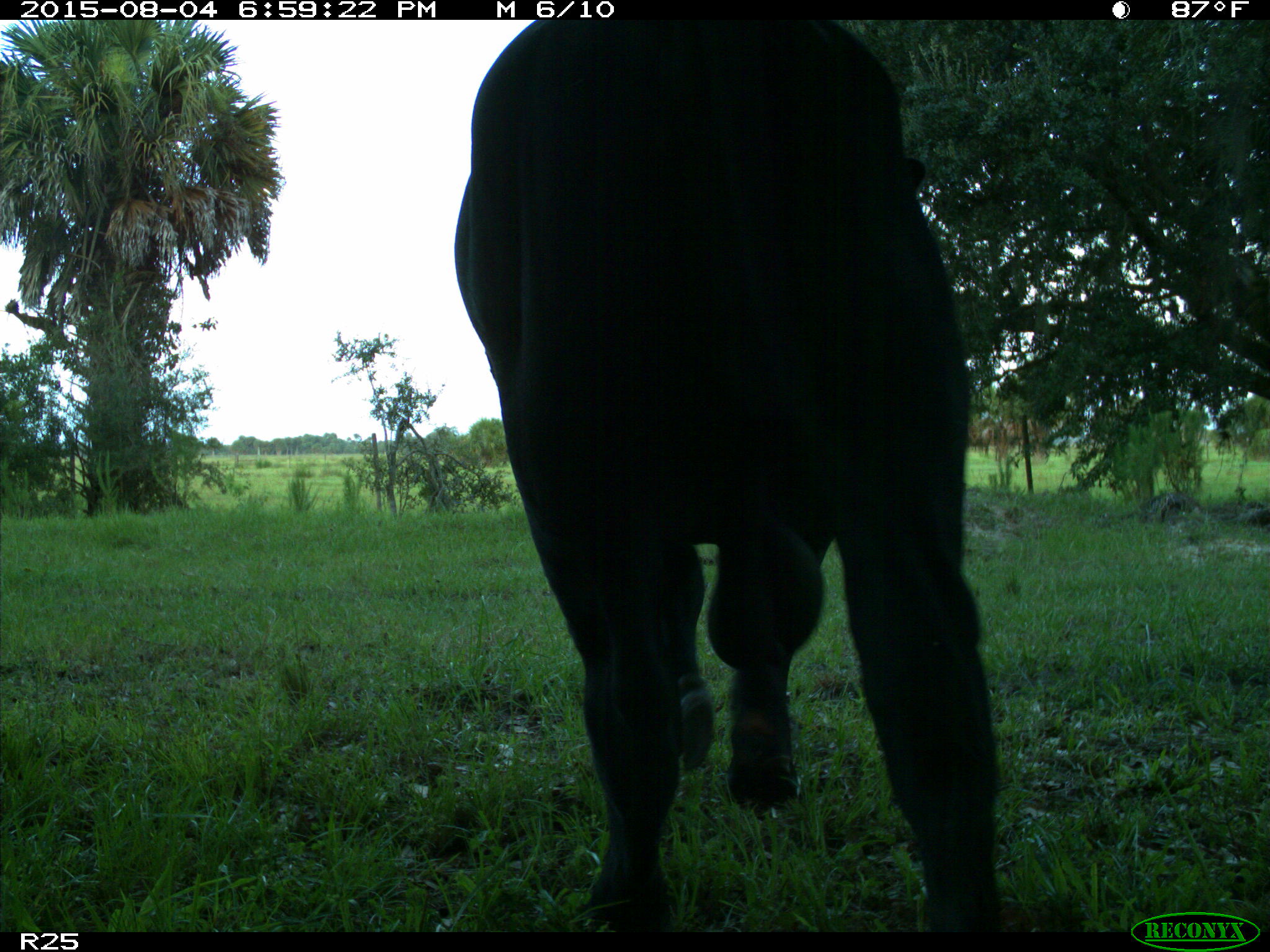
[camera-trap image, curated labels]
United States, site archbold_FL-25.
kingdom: Animalia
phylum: Chordata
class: Mammalia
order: Artiodactyla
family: Bovidae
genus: Bos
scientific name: Bos taurus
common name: domestic cow